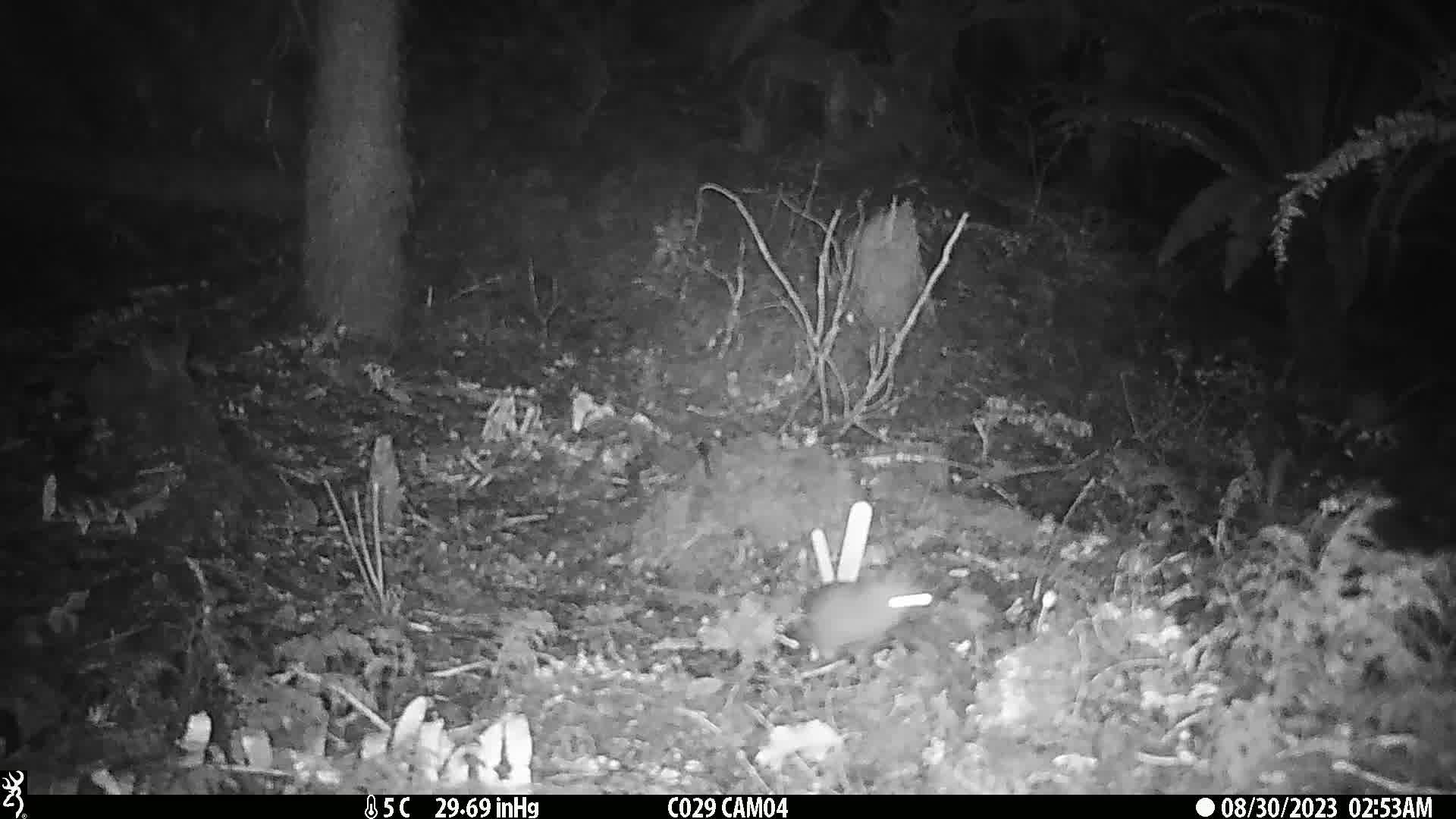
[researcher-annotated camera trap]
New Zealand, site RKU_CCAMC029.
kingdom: Animalia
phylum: Chordata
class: Mammalia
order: Rodentia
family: Muridae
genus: Rattus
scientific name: Rattus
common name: rat